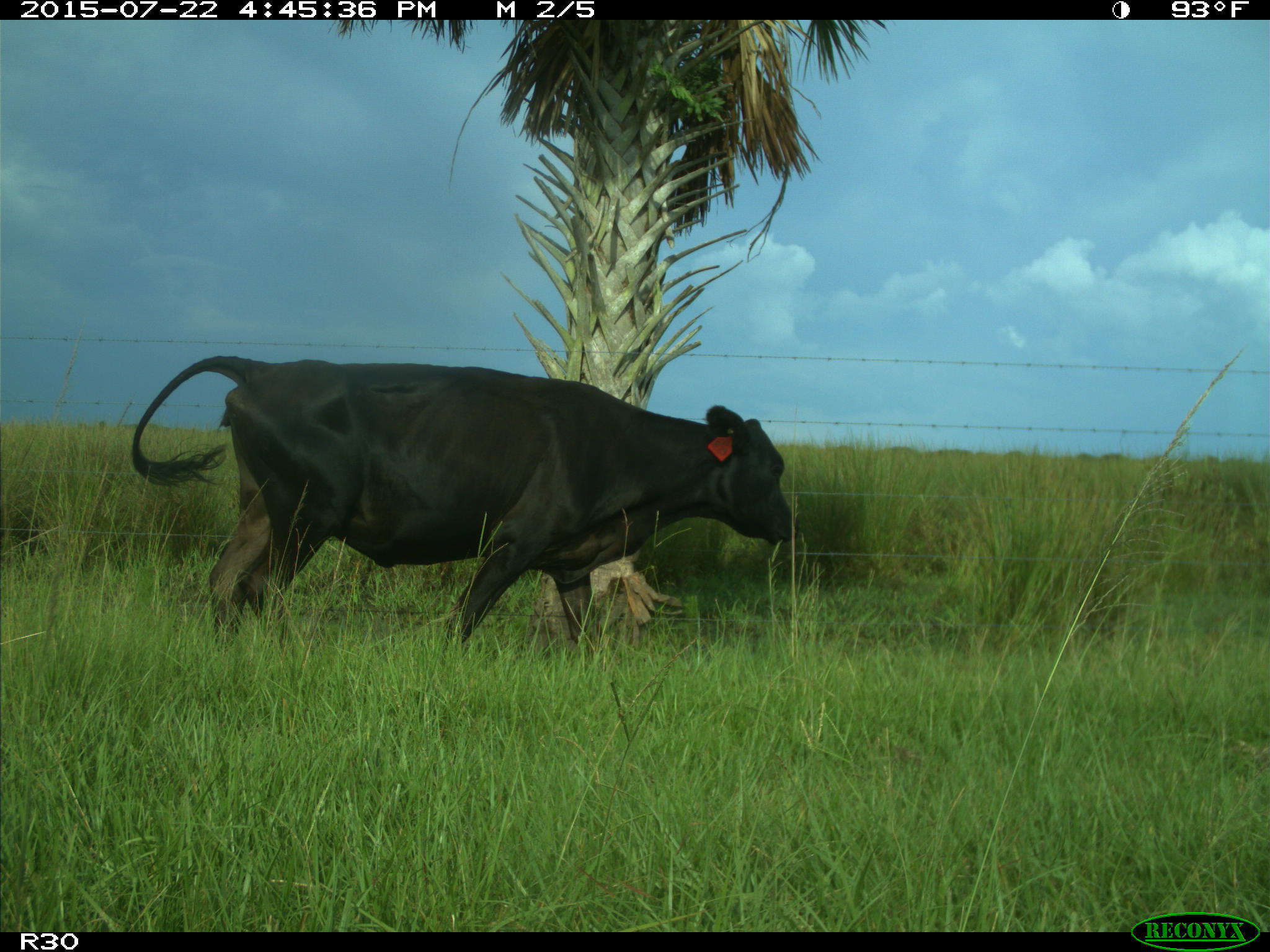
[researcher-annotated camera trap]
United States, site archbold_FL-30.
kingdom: Animalia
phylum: Chordata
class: Mammalia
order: Artiodactyla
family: Bovidae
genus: Bos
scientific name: Bos taurus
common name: domestic cow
Bos taurus (domestic cow).